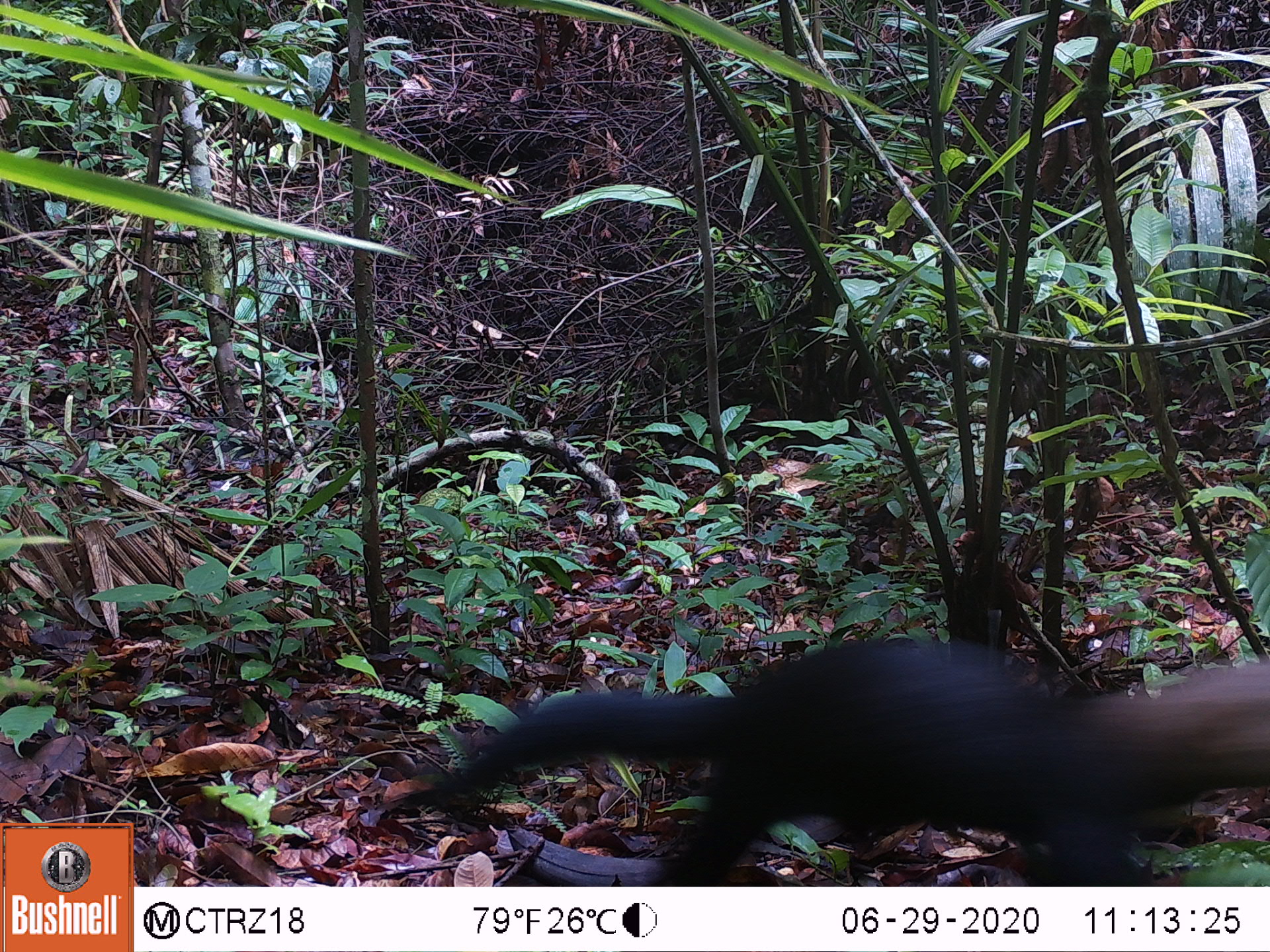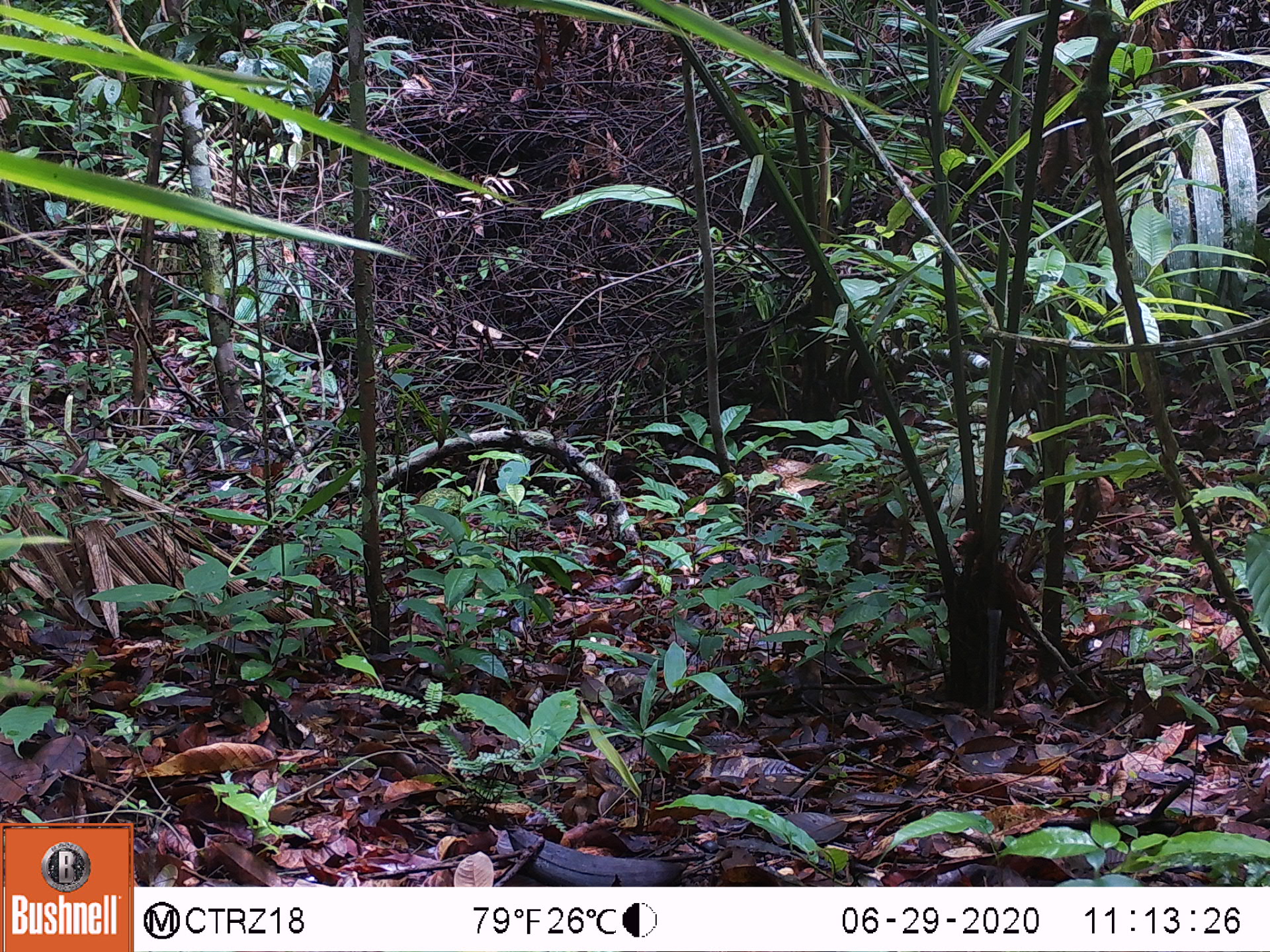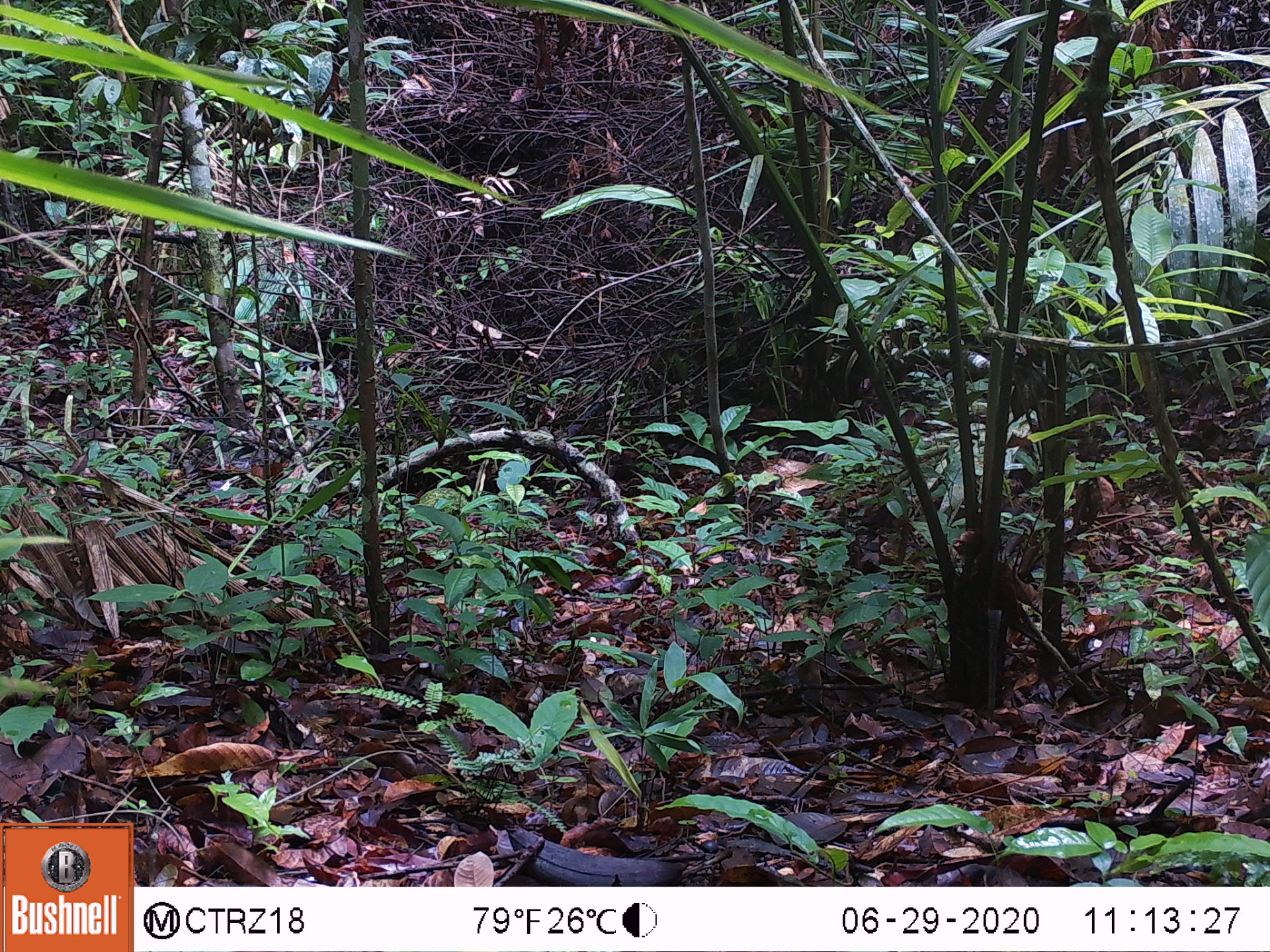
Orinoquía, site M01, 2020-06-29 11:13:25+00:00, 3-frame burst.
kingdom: Animalia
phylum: Chordata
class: Mammalia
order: Carnivora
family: Mustelidae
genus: Eira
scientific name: Eira barbara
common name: tayra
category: unknown tayra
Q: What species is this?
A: Unknown tayra (tayra) (Eira barbara).